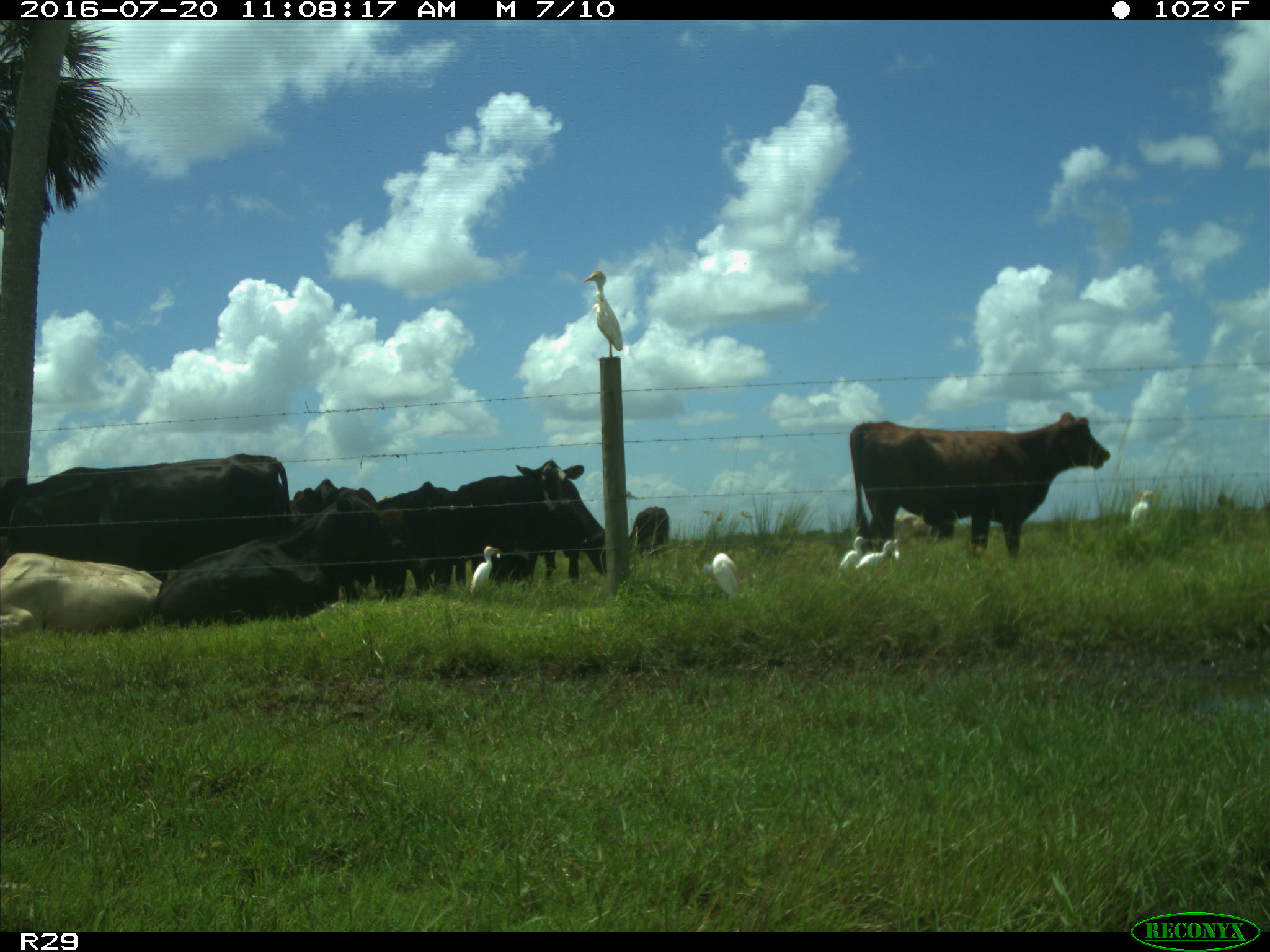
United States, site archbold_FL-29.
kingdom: Animalia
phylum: Chordata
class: Mammalia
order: Artiodactyla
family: Bovidae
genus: Bos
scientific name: Bos taurus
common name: domestic cow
Bos taurus (domestic cow).